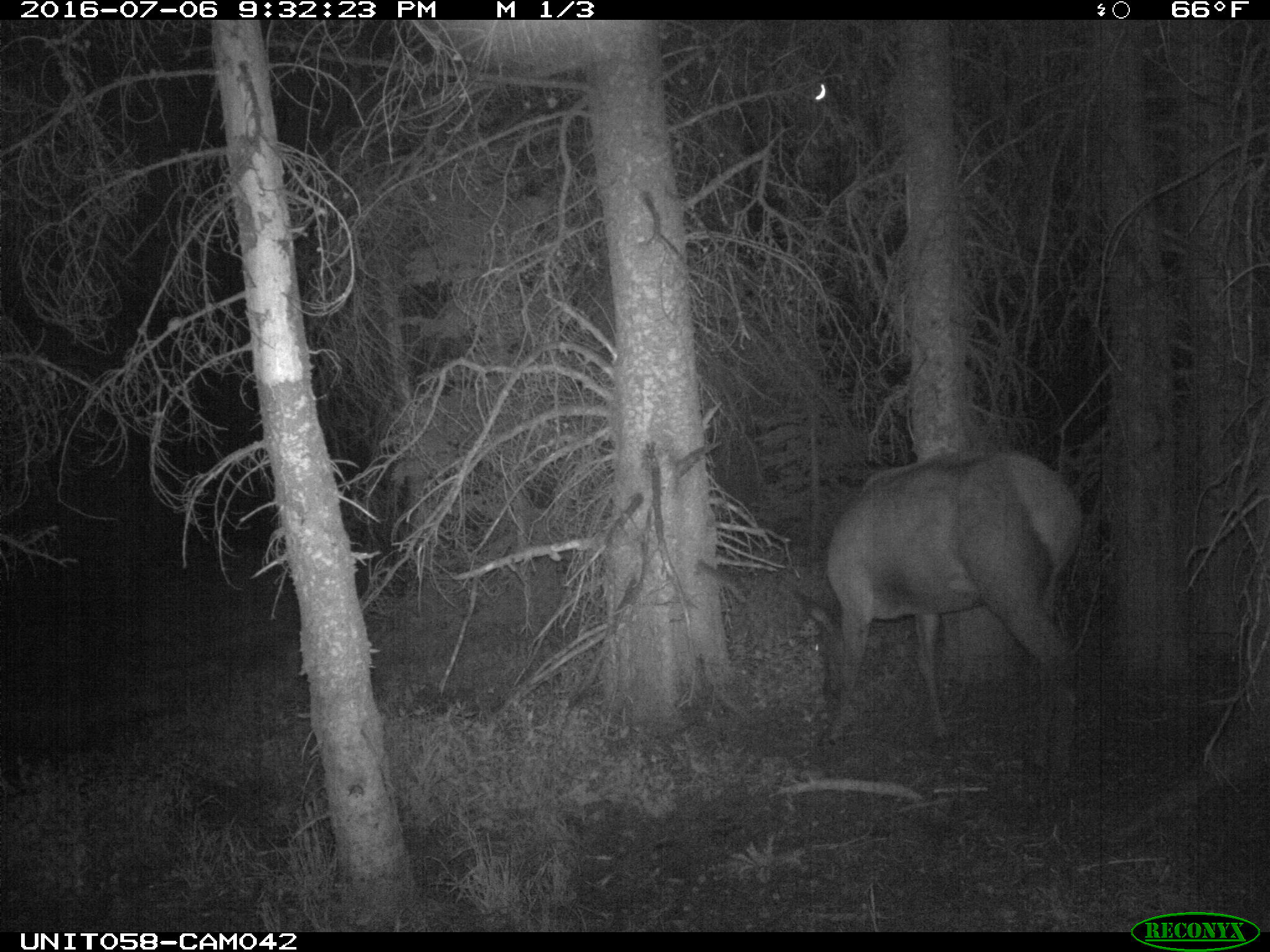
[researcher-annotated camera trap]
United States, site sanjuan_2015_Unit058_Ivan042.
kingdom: Animalia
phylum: Chordata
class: Mammalia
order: Artiodactyla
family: Cervidae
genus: Cervus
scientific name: Cervus elaphus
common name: red deer